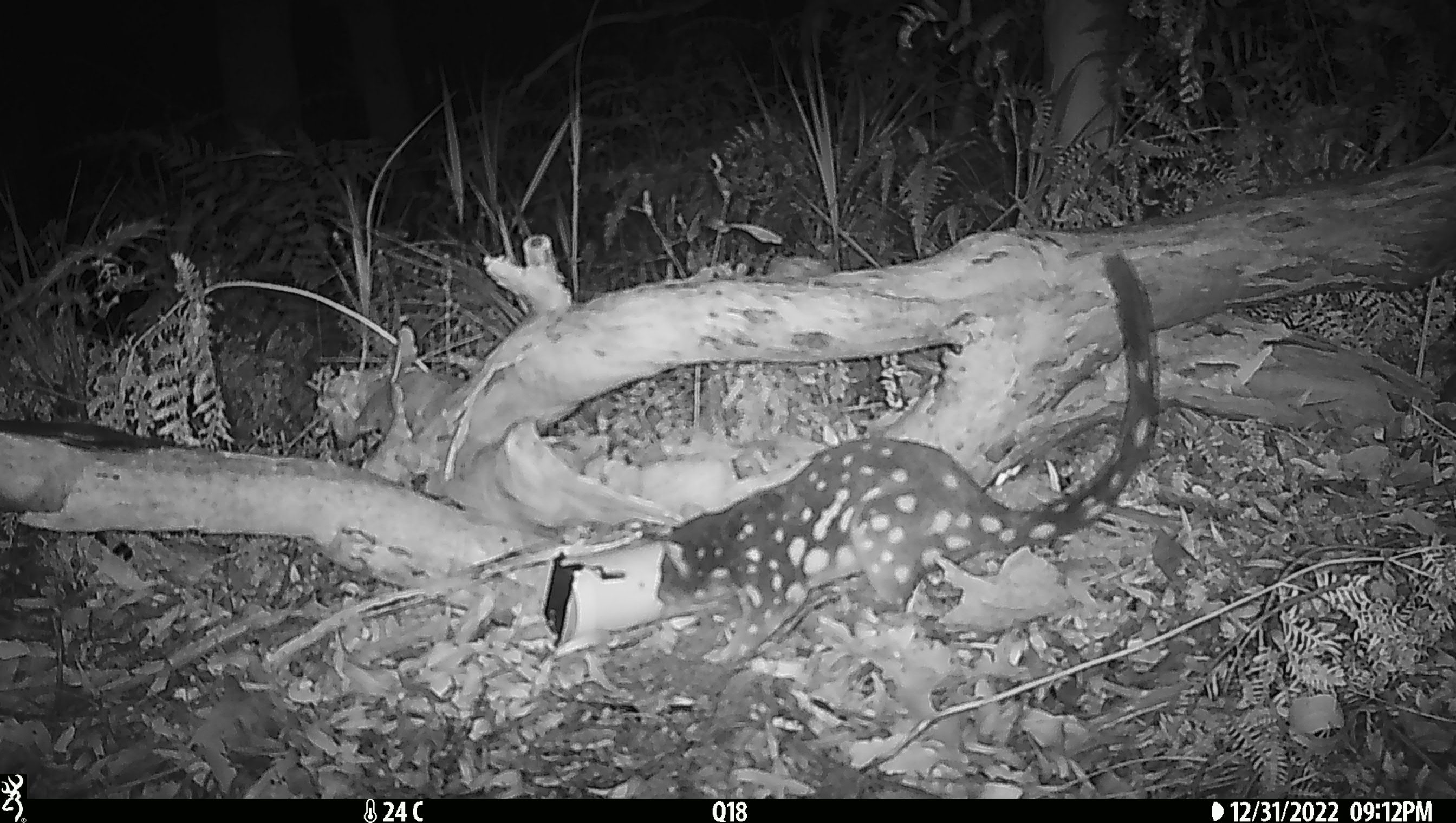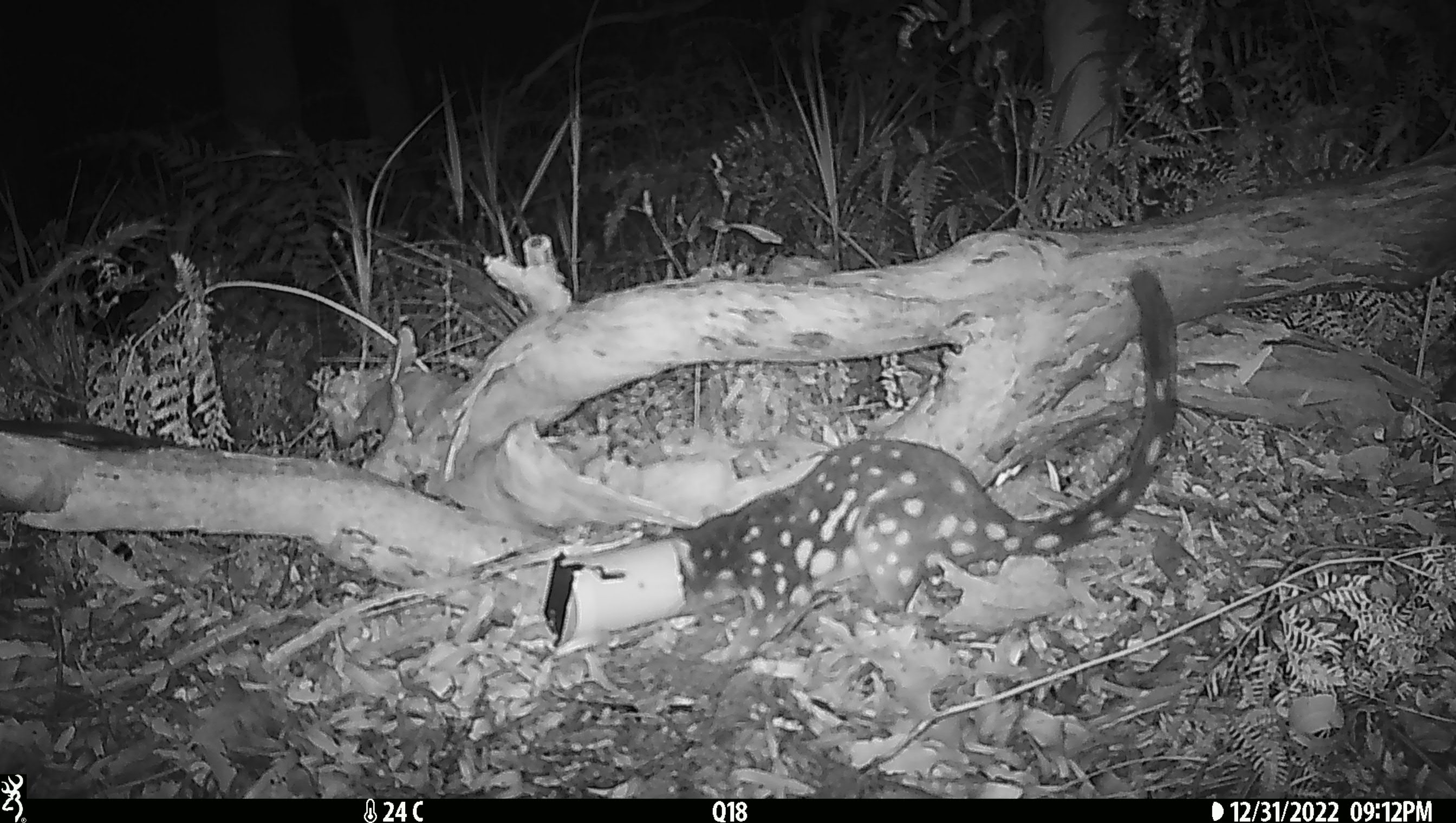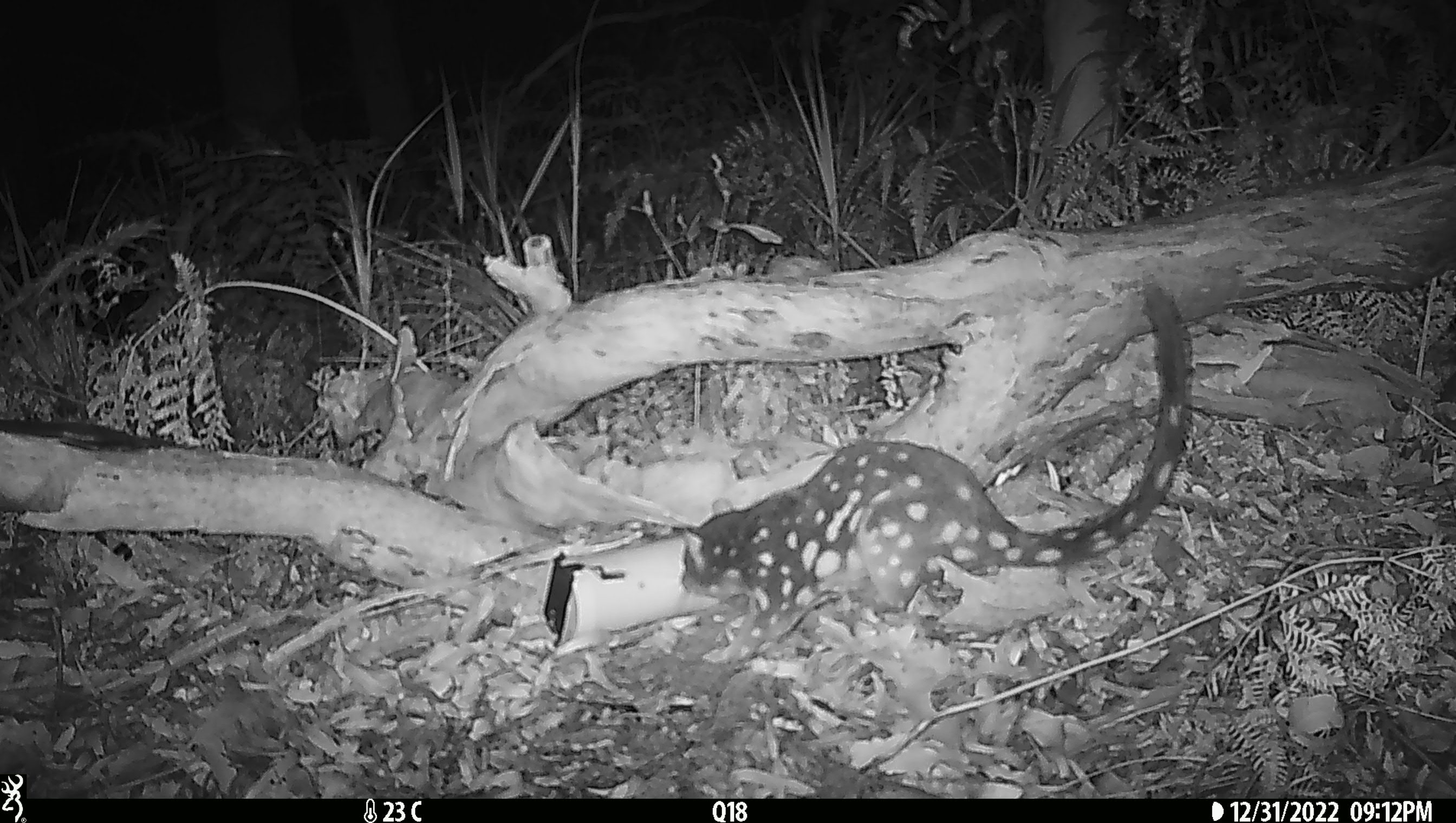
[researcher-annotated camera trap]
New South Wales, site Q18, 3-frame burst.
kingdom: Animalia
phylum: Chordata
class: Mammalia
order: Dasyuromorphia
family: Dasyuridae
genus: Dasyurus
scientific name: Dasyurus maculatus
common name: spotted-tailed quoll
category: quoll